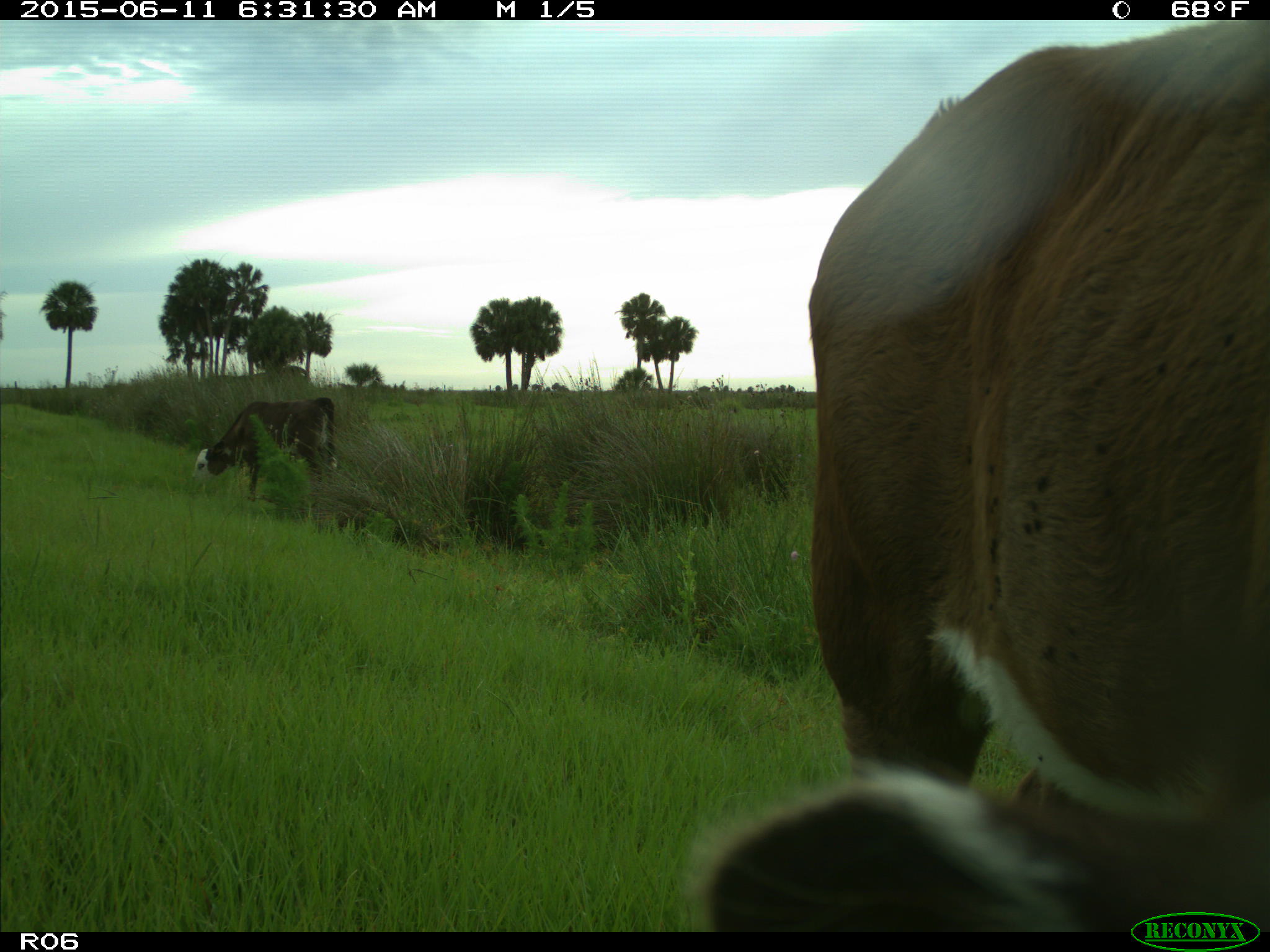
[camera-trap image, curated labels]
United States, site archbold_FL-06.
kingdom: Animalia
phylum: Chordata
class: Mammalia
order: Artiodactyla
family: Bovidae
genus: Bos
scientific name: Bos taurus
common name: domestic cow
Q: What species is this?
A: Bos taurus (domestic cow).